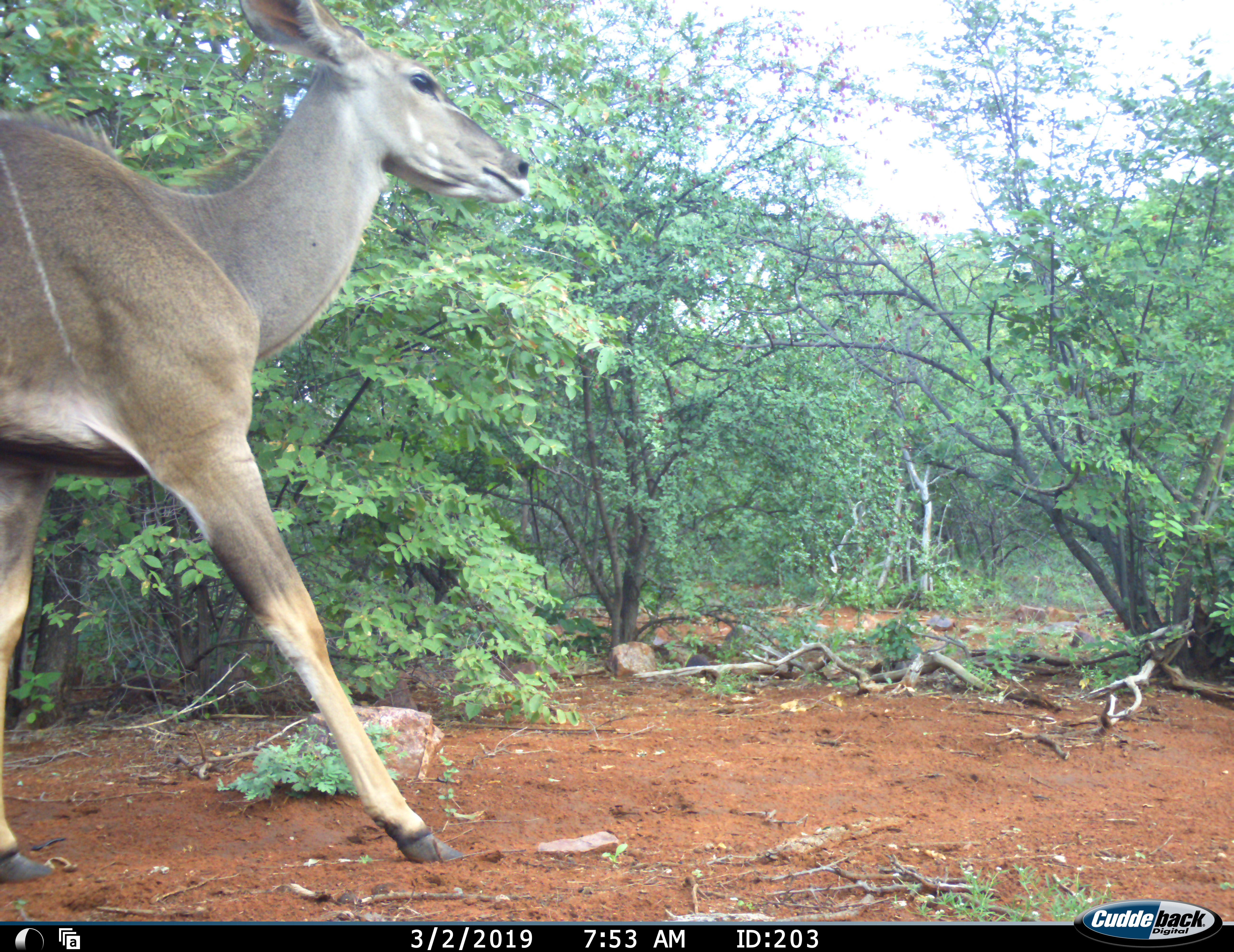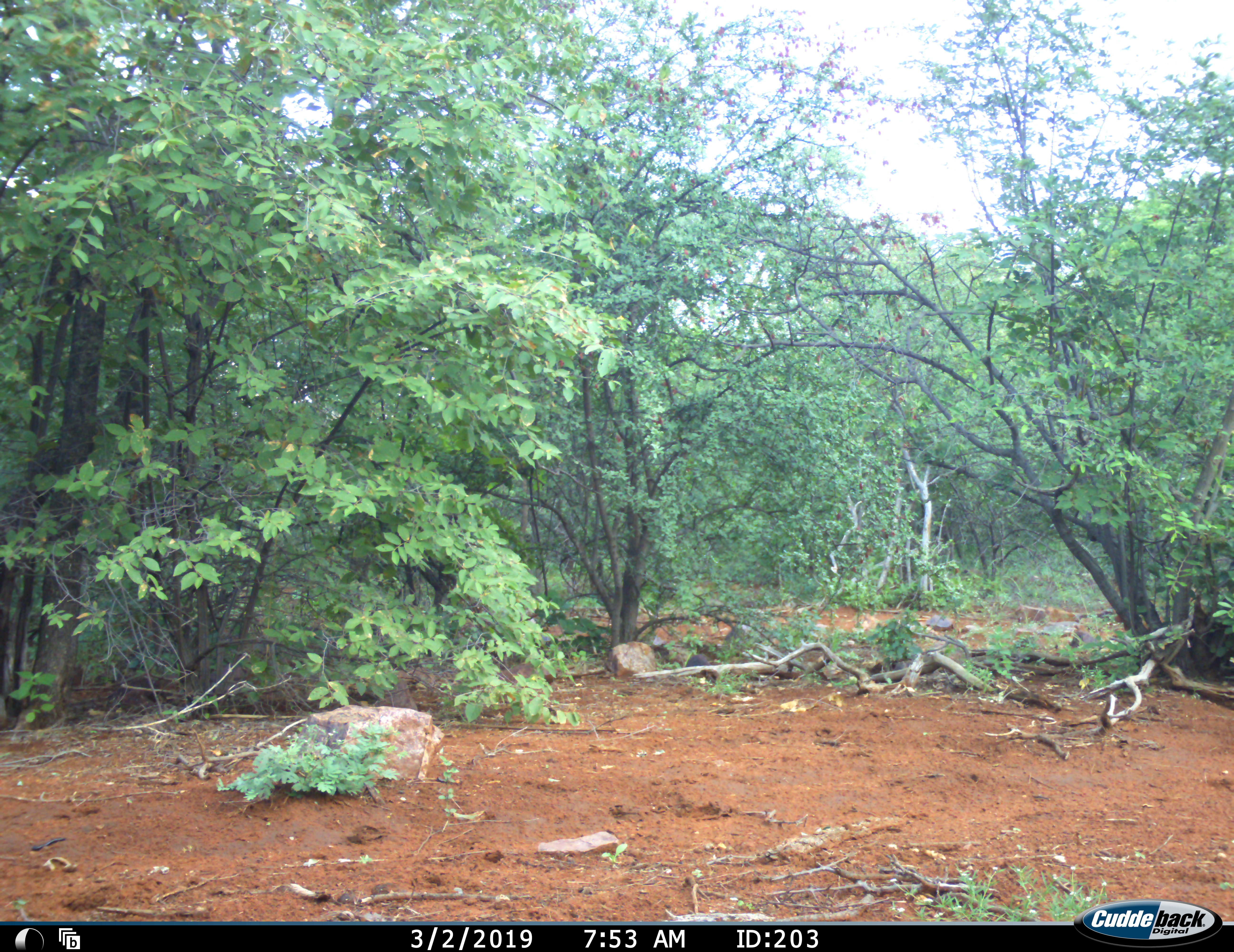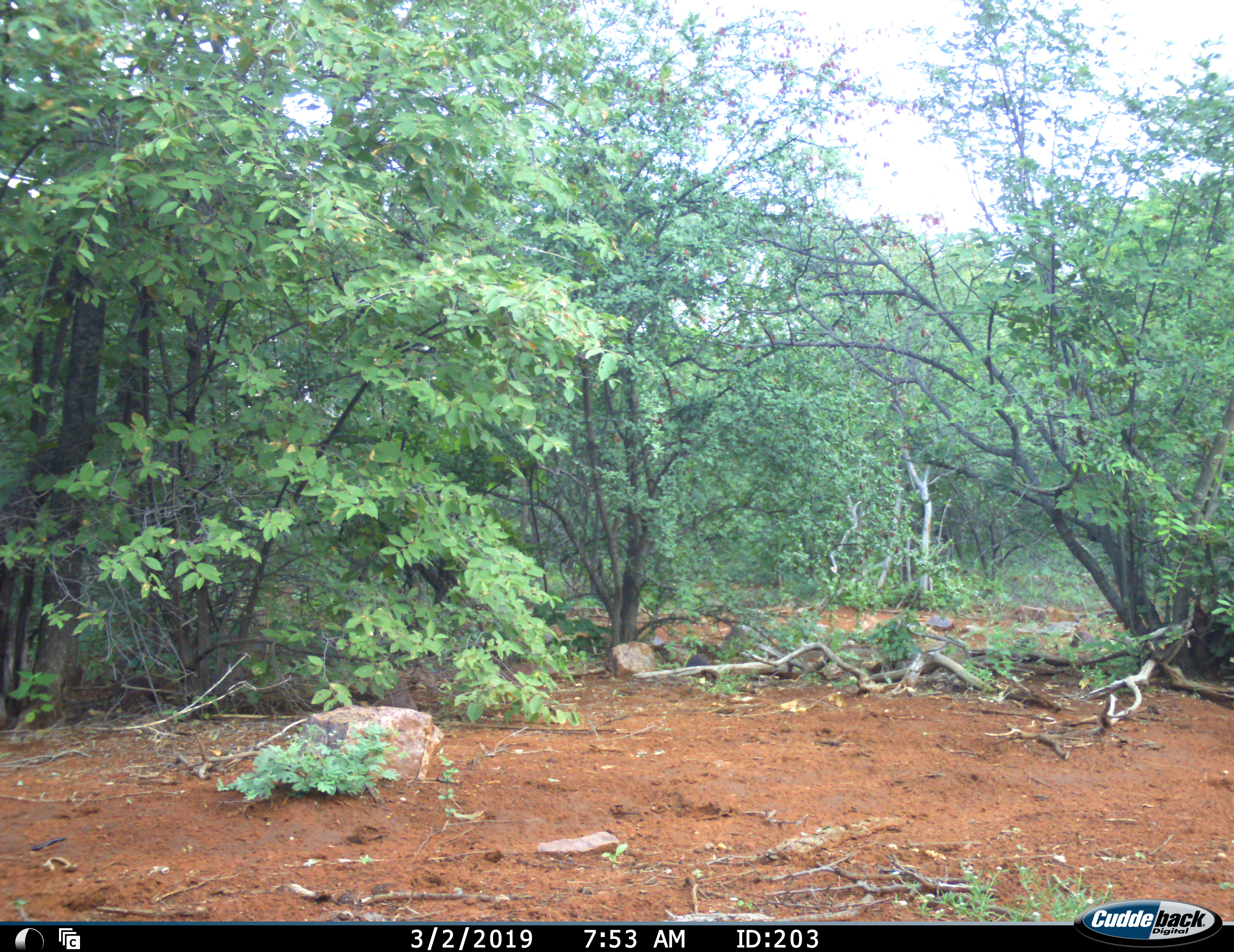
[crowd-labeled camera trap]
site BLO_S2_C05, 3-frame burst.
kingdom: Animalia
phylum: Chordata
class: Mammalia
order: Artiodactyla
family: Bovidae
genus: Tragelaphus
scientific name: Tragelaphus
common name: kudu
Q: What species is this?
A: Kudu (Tragelaphus).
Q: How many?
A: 1.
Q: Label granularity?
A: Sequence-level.